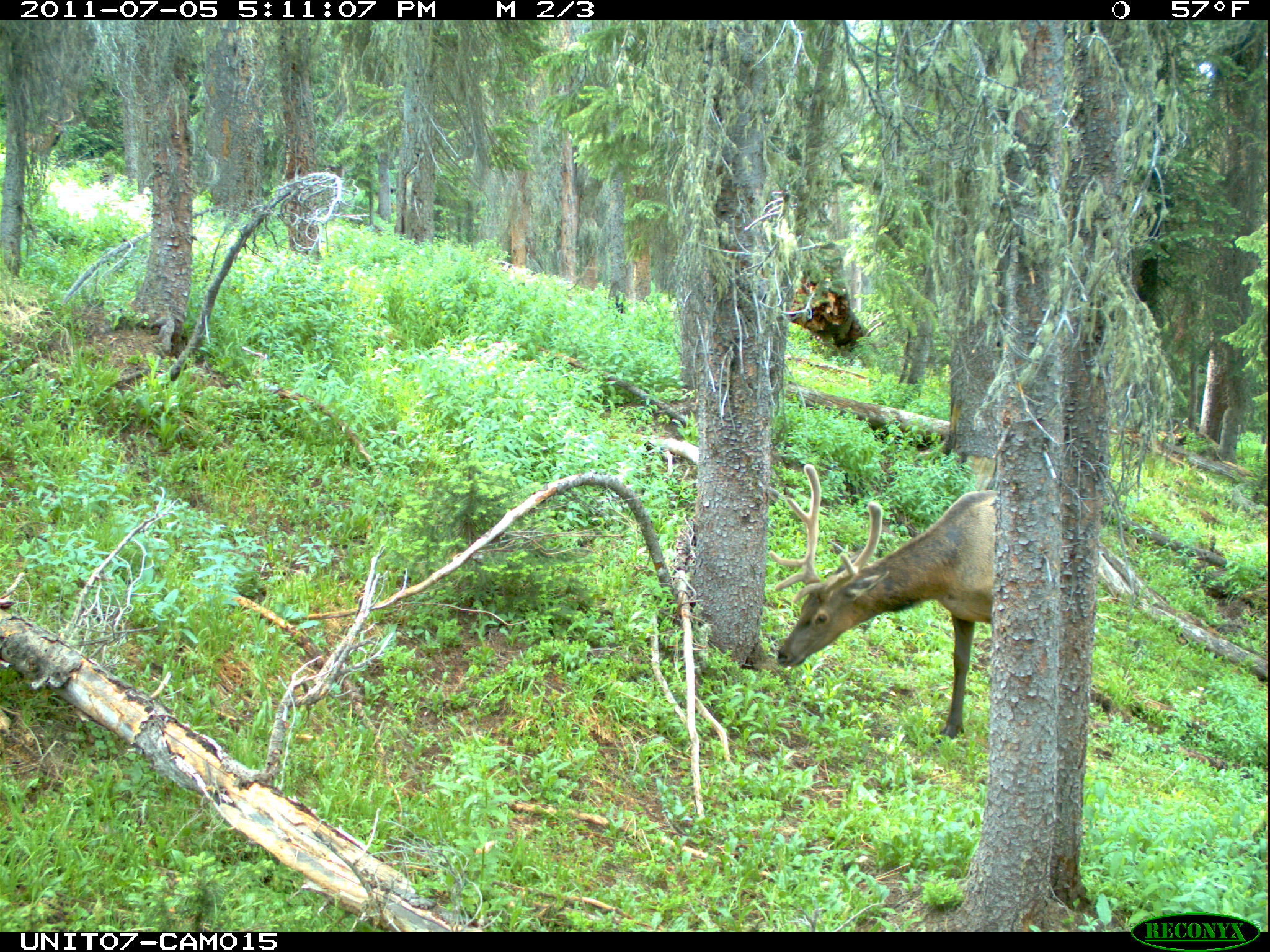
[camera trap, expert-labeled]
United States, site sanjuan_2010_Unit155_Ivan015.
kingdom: Animalia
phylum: Chordata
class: Mammalia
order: Artiodactyla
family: Cervidae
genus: Cervus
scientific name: Cervus elaphus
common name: red deer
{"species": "Cervus elaphus (red deer)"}